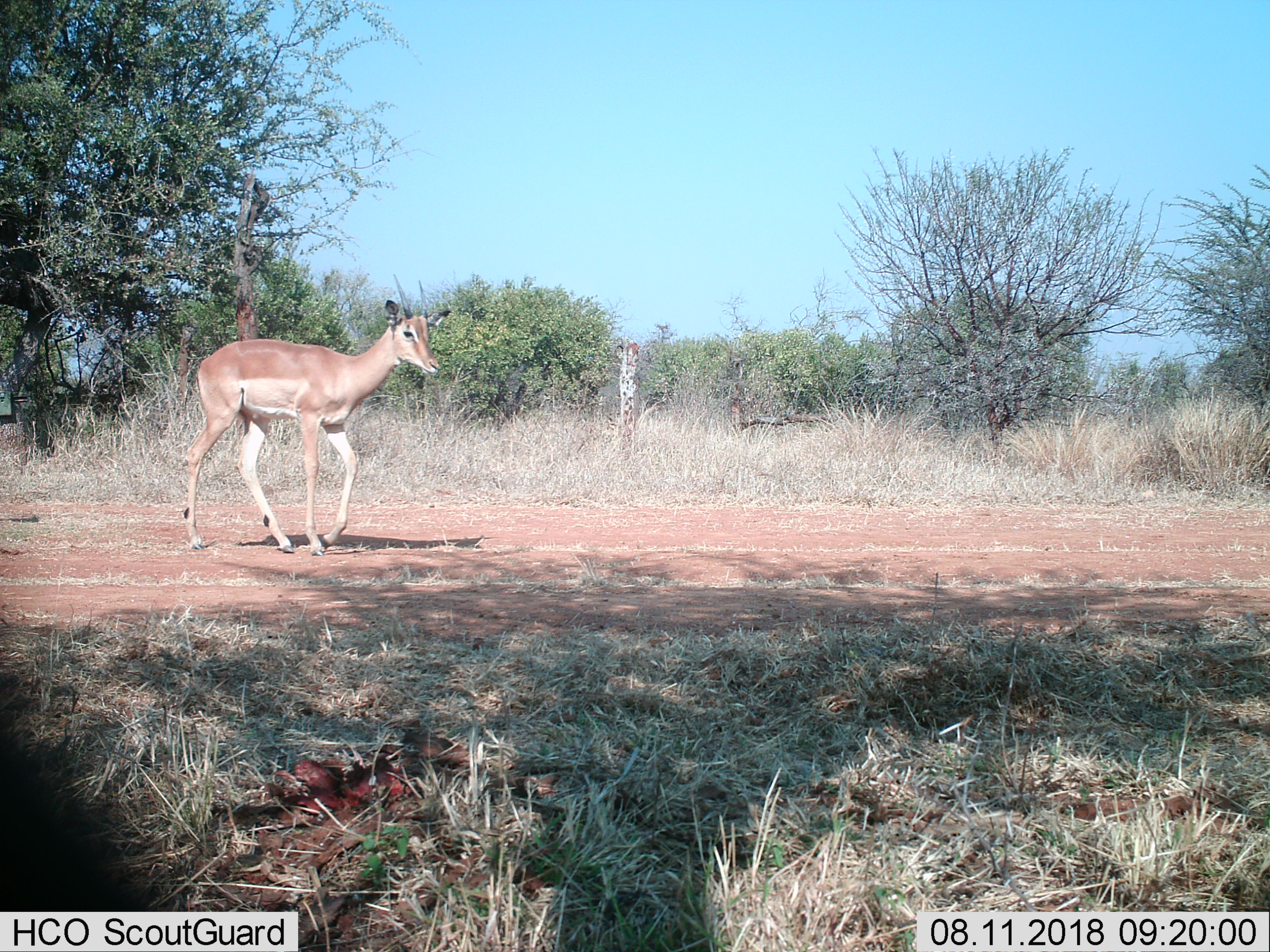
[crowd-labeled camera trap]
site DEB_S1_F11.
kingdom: Animalia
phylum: Chordata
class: Mammalia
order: Artiodactyla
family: Bovidae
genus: Aepyceros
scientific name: Aepyceros melampus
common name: impala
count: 1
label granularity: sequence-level